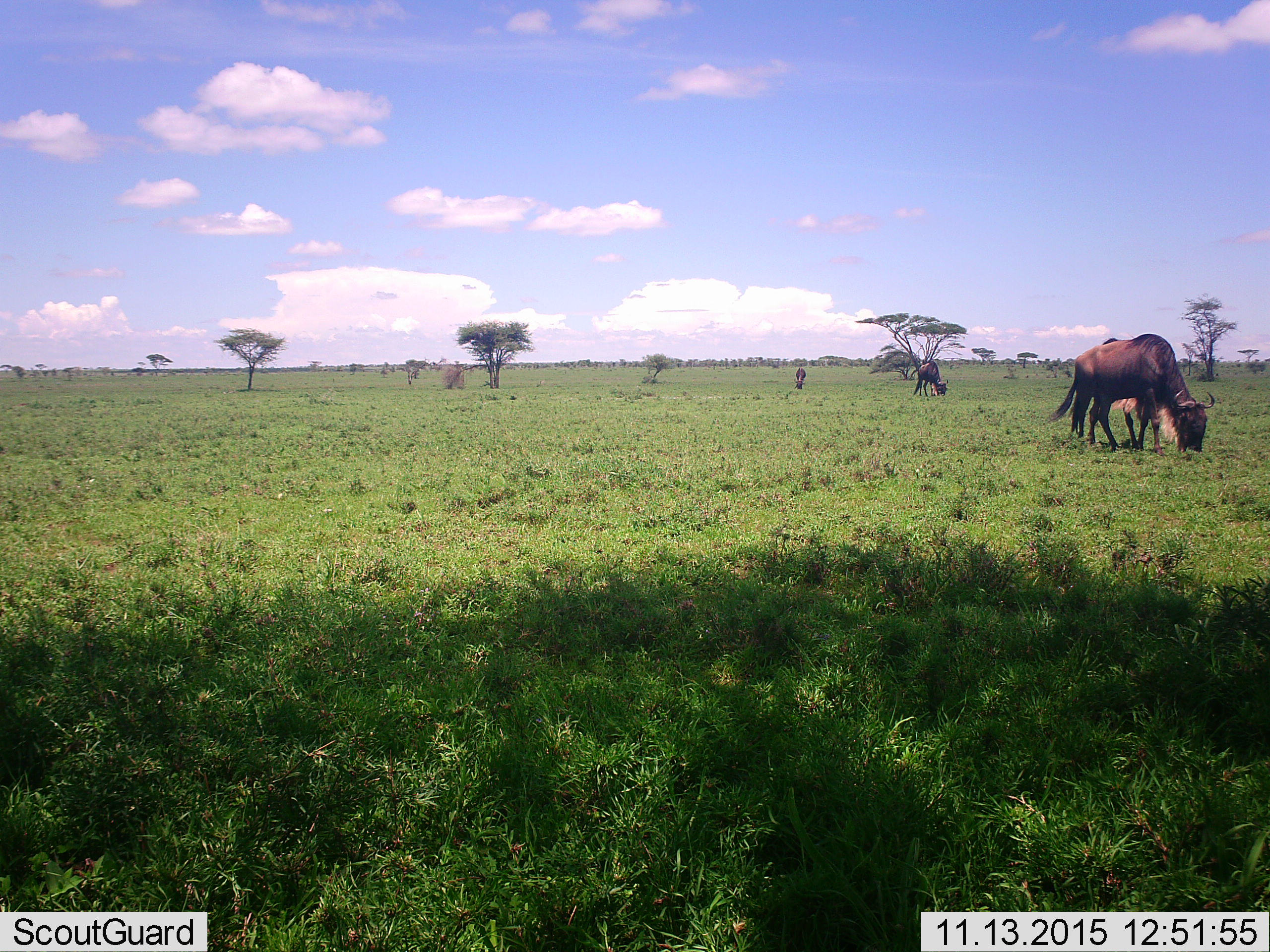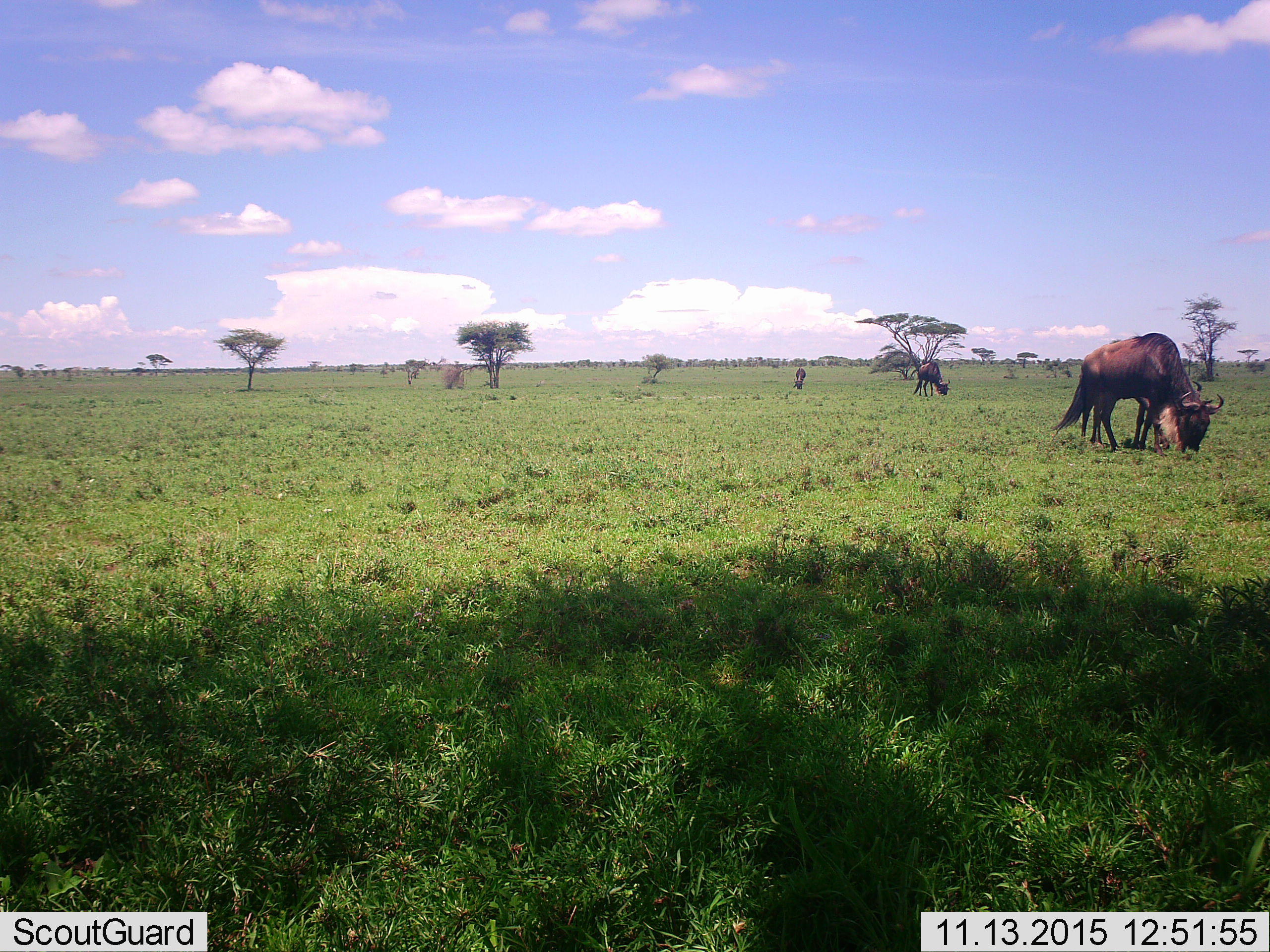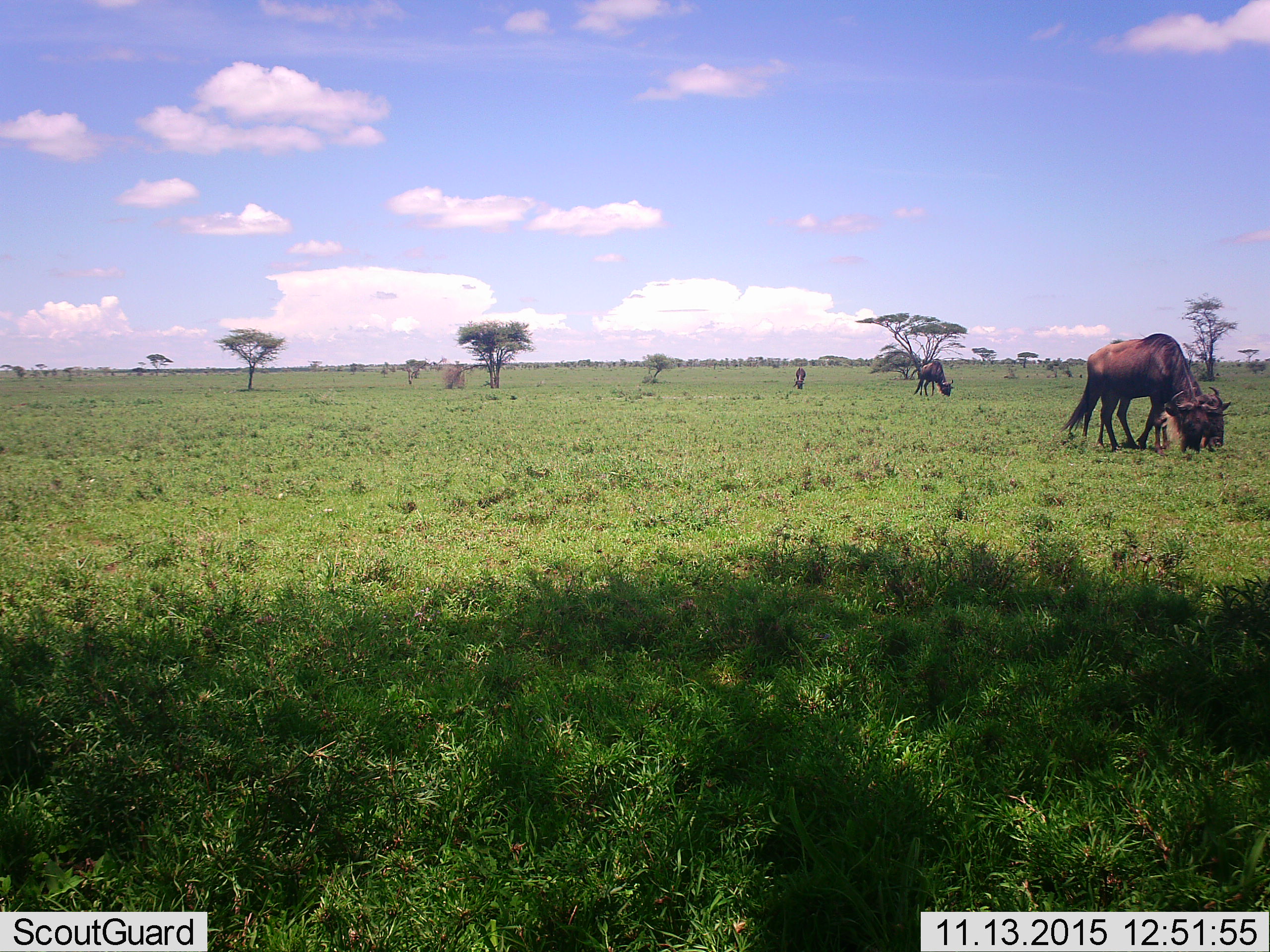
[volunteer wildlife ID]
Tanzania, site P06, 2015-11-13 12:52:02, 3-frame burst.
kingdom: Animalia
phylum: Chordata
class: Mammalia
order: Artiodactyla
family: Bovidae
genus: Connochaetes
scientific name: Connochaetes taurinus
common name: blue wildebeest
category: wildebeest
Wildebeest (blue wildebeest) (Connochaetes taurinus), count 4. Behavior (volunteer vote fractions): standing 38%, resting 0%, moving 38%, interacting 0%. Young present (vote fraction): 0%. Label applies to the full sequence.